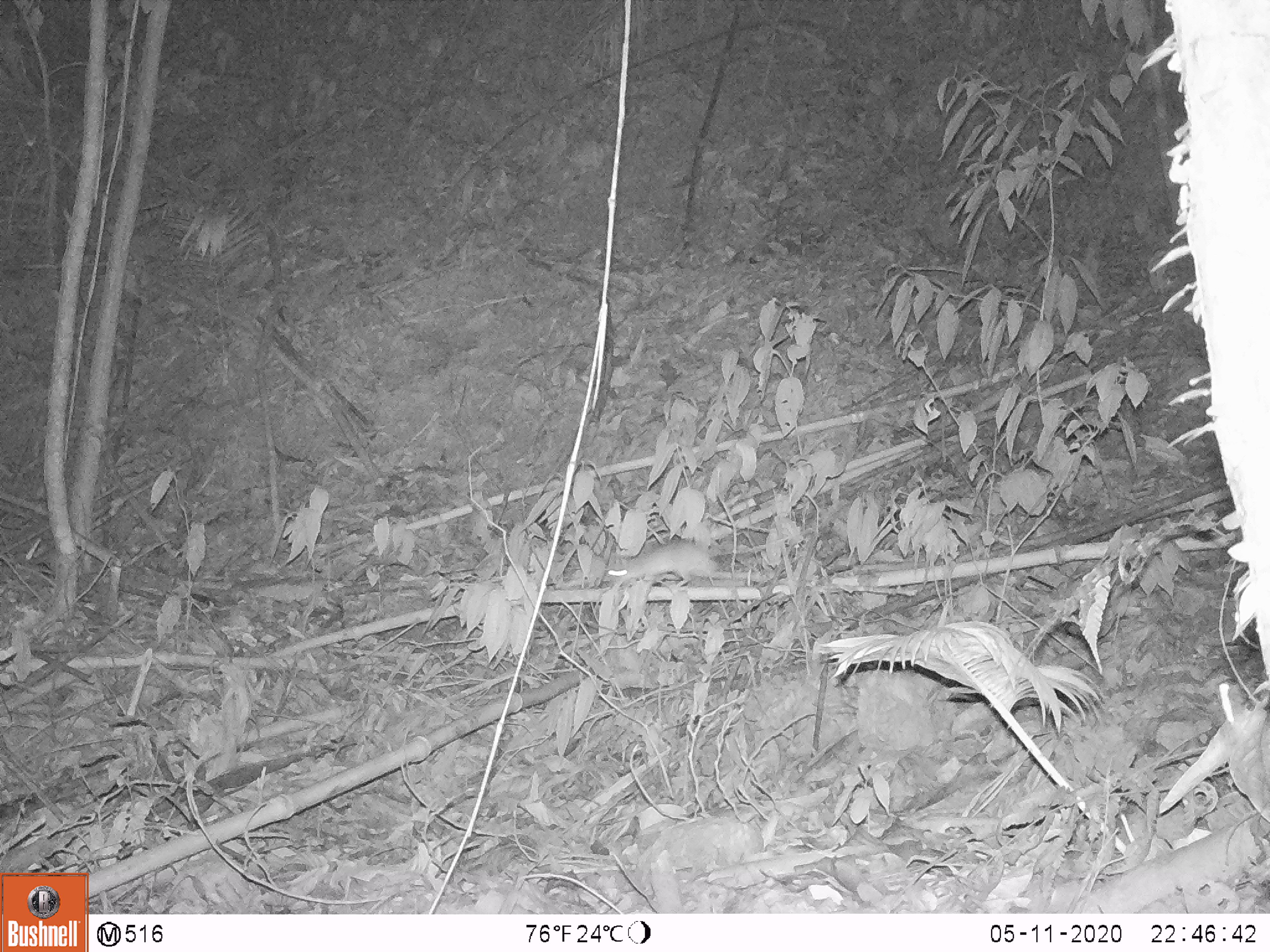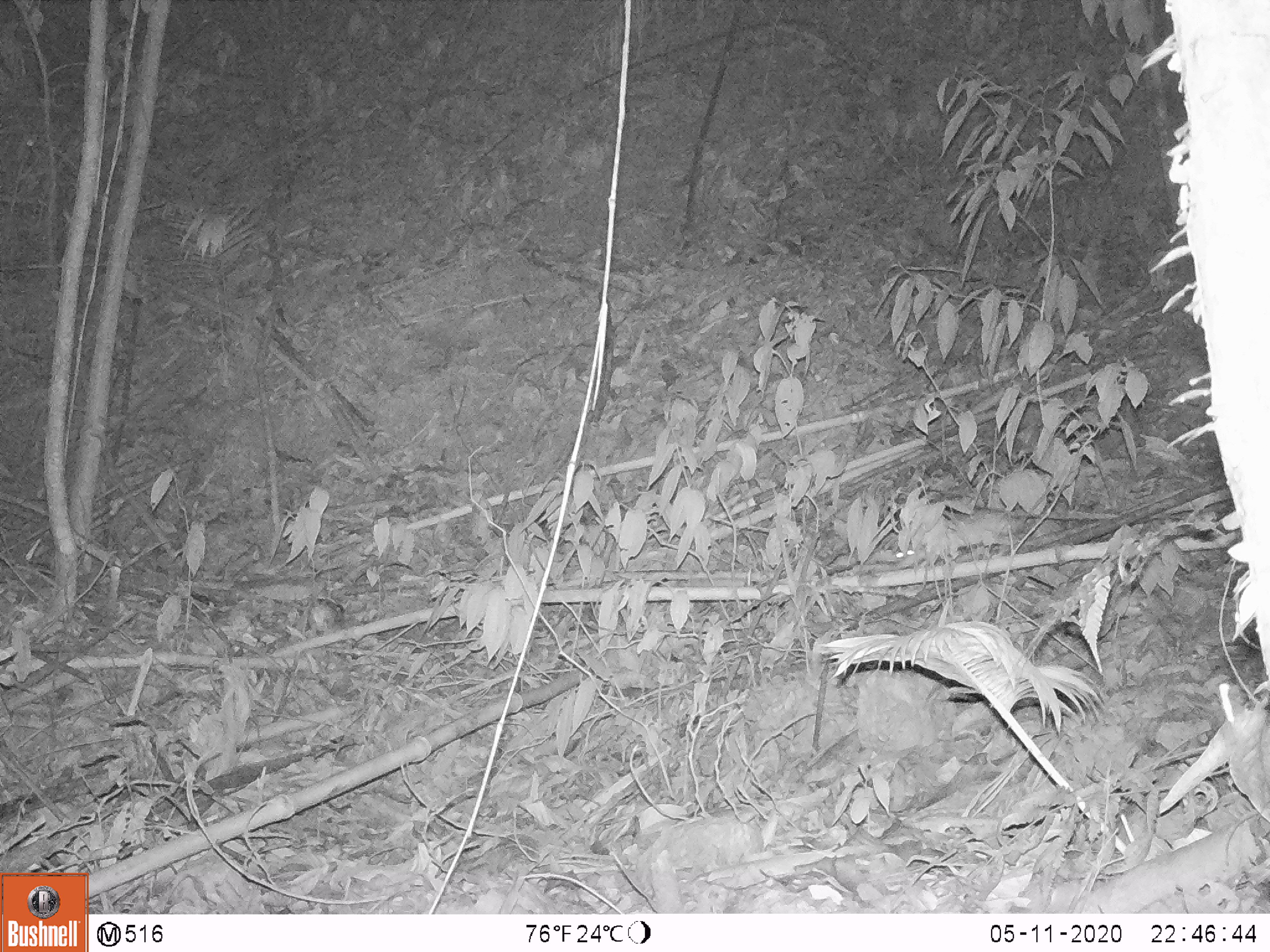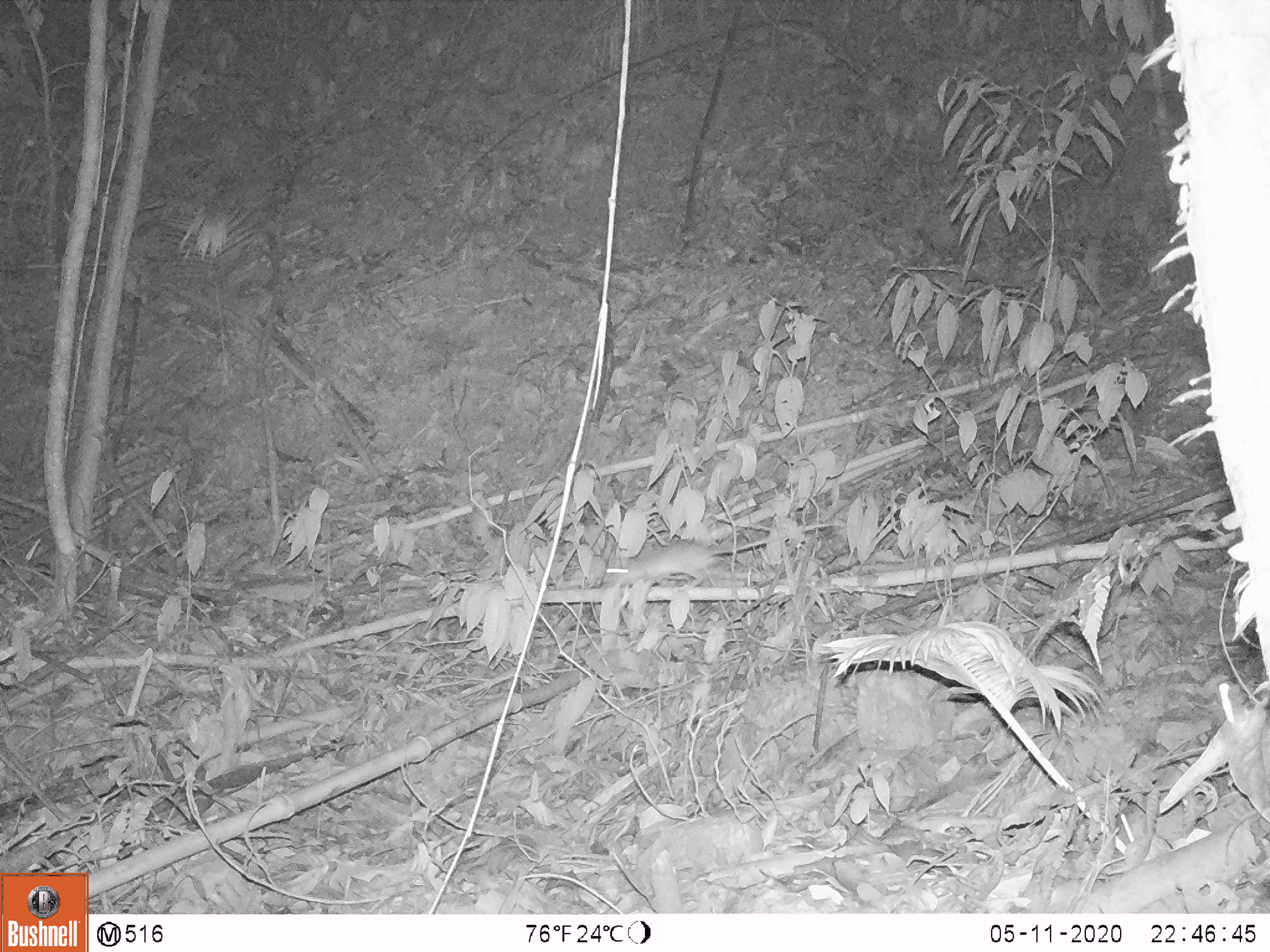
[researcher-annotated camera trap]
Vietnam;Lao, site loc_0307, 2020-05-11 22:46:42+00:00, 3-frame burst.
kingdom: Animalia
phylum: Chordata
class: Mammalia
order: Rodentia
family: Muridae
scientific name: Muridae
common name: old-world mice and rats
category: unidentified murid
Unidentified murid (old-world mice and rats) (Muridae). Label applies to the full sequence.